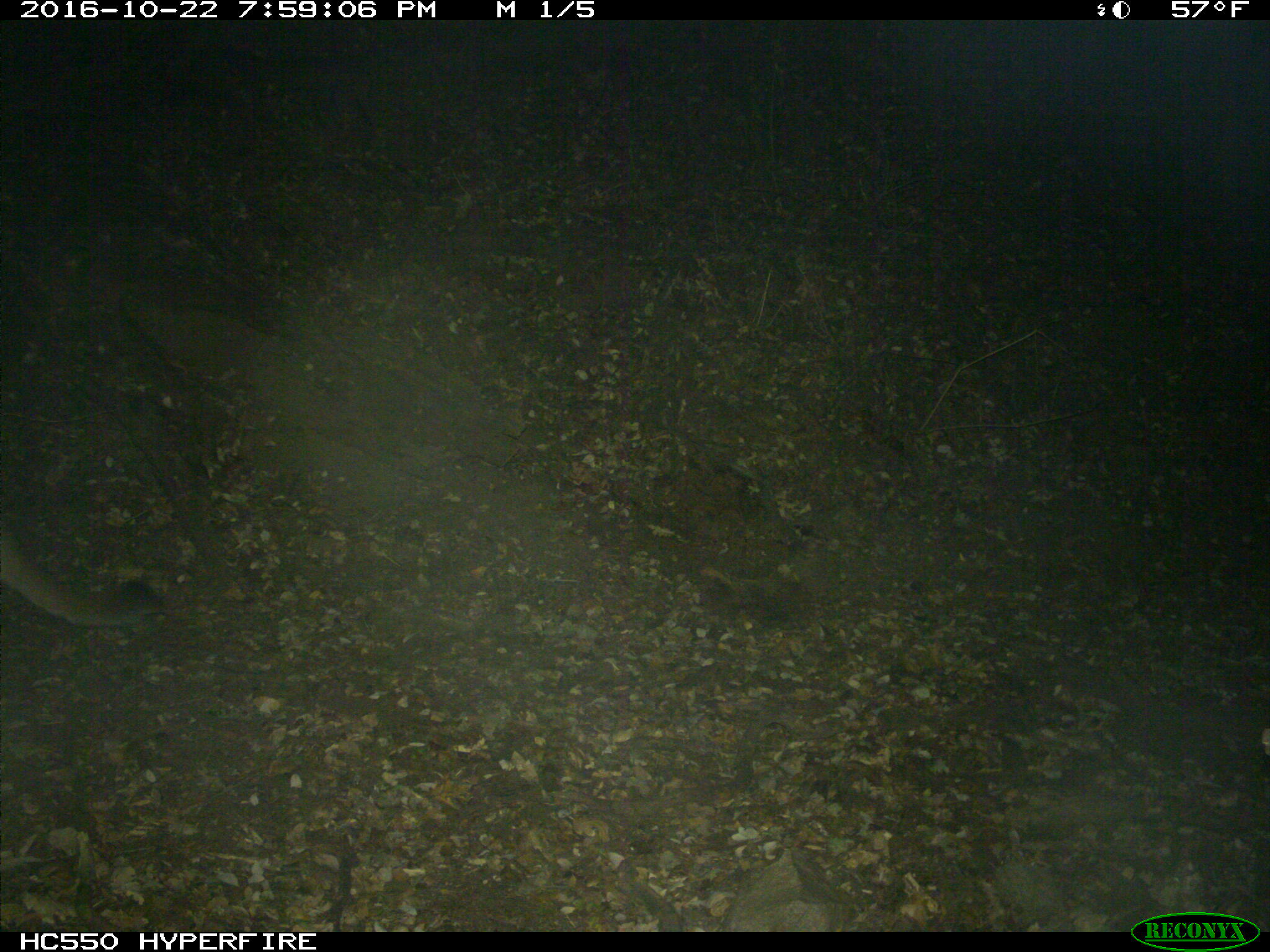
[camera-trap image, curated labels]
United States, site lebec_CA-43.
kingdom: Animalia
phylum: Chordata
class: Mammalia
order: Carnivora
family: Felidae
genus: Puma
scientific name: Puma concolor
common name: mountain lion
Puma concolor (mountain lion).